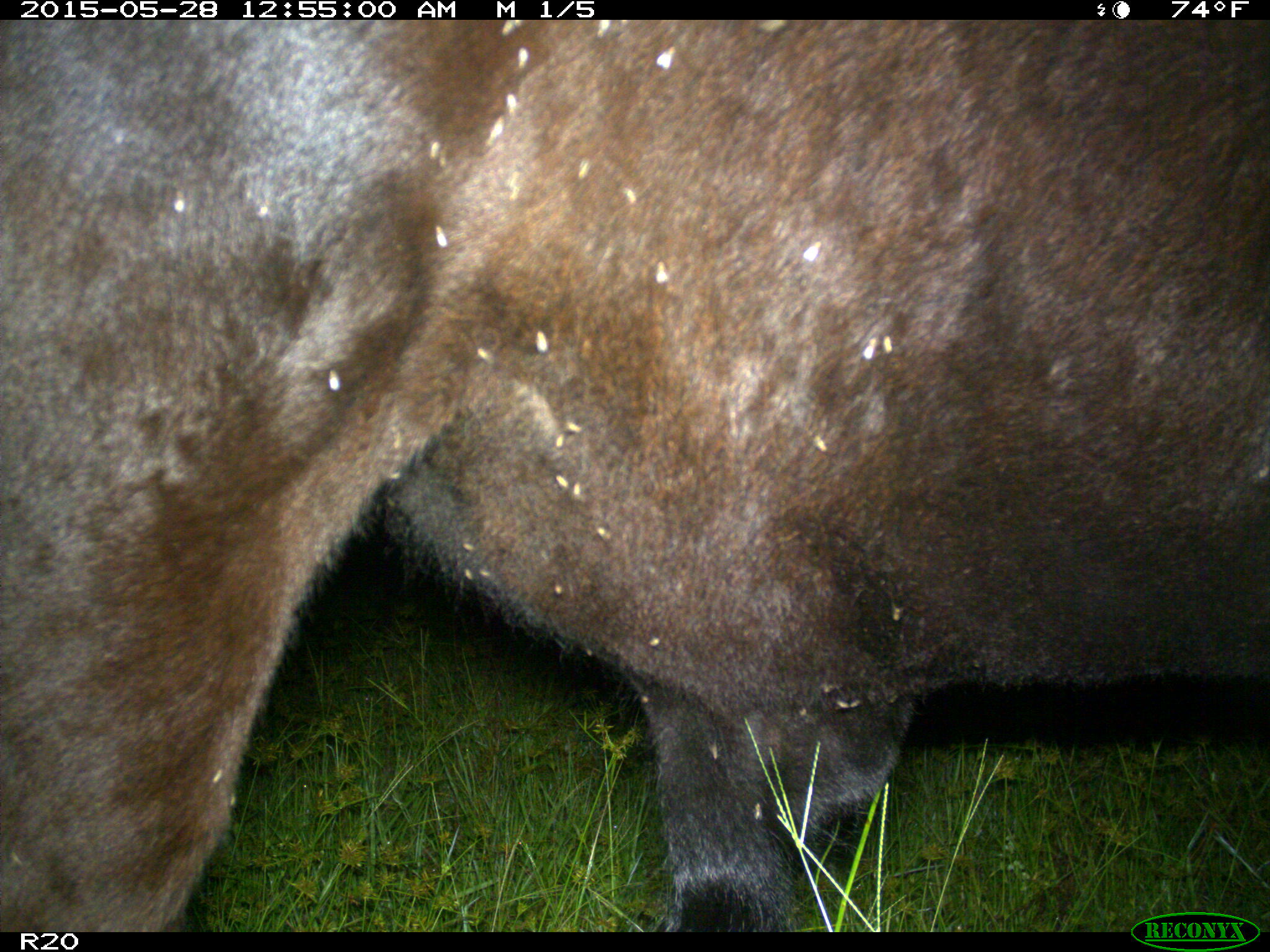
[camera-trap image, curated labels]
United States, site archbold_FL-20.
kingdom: Animalia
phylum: Chordata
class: Mammalia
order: Artiodactyla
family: Bovidae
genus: Bos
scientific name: Bos taurus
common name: domestic cow